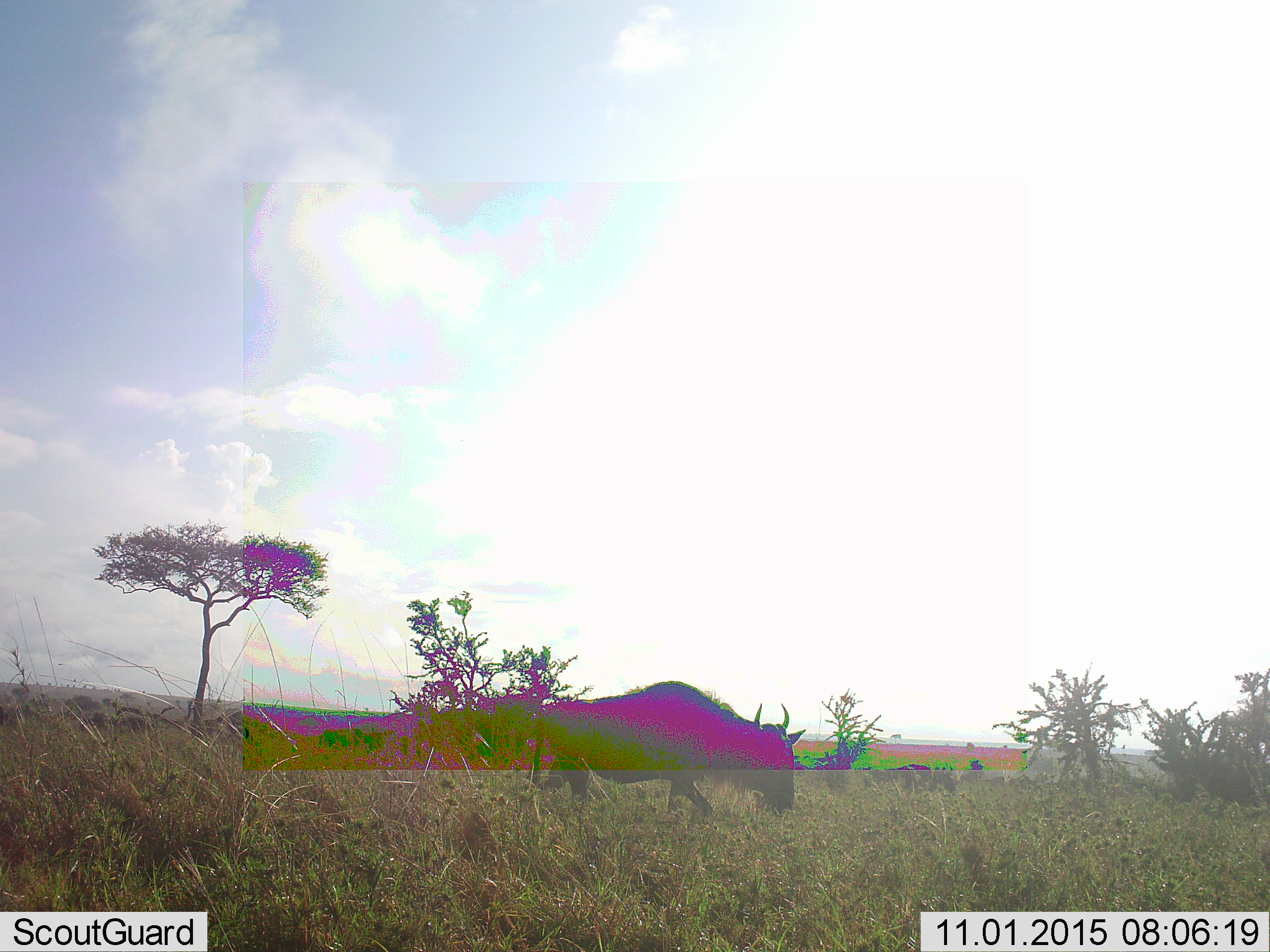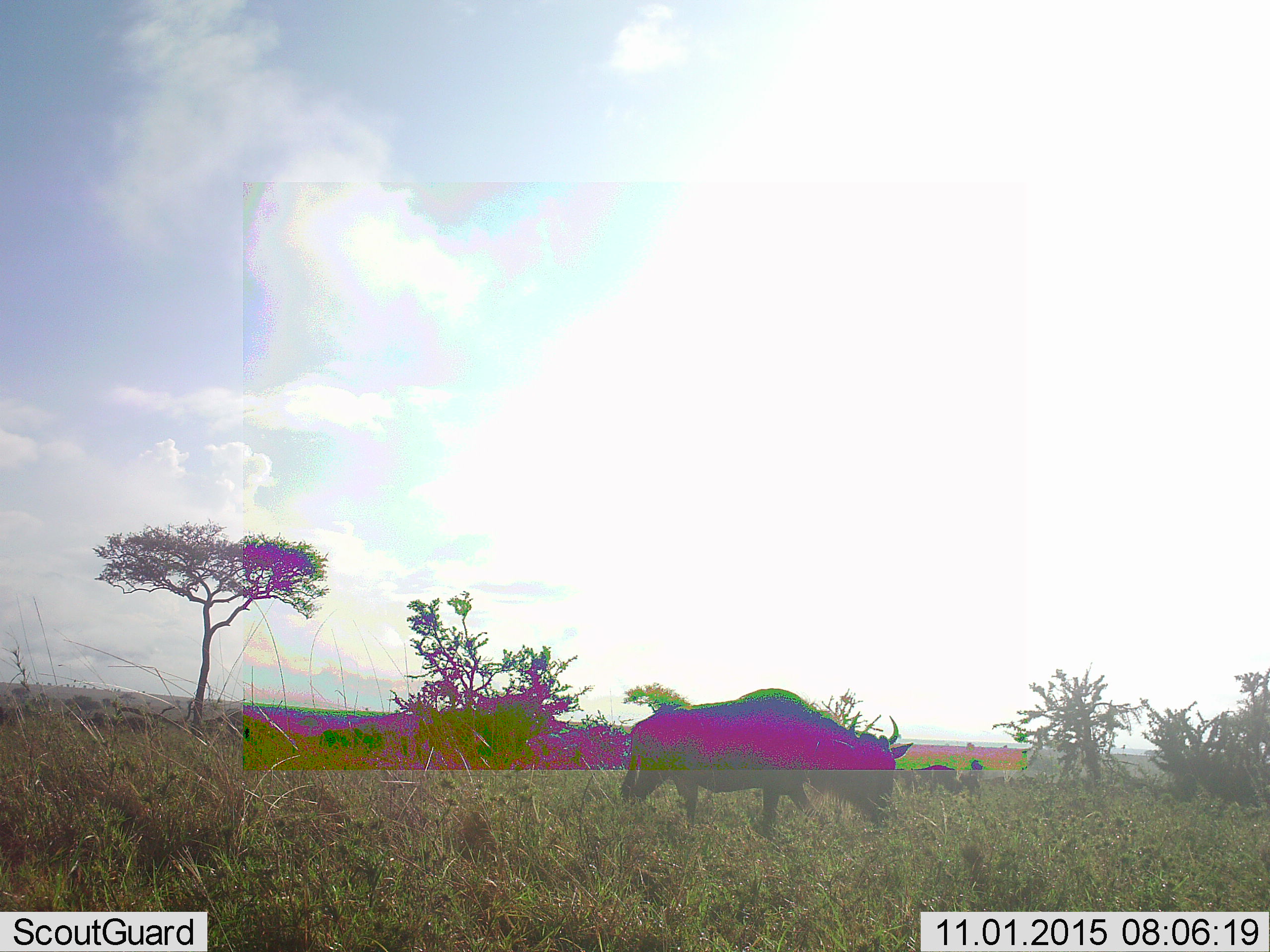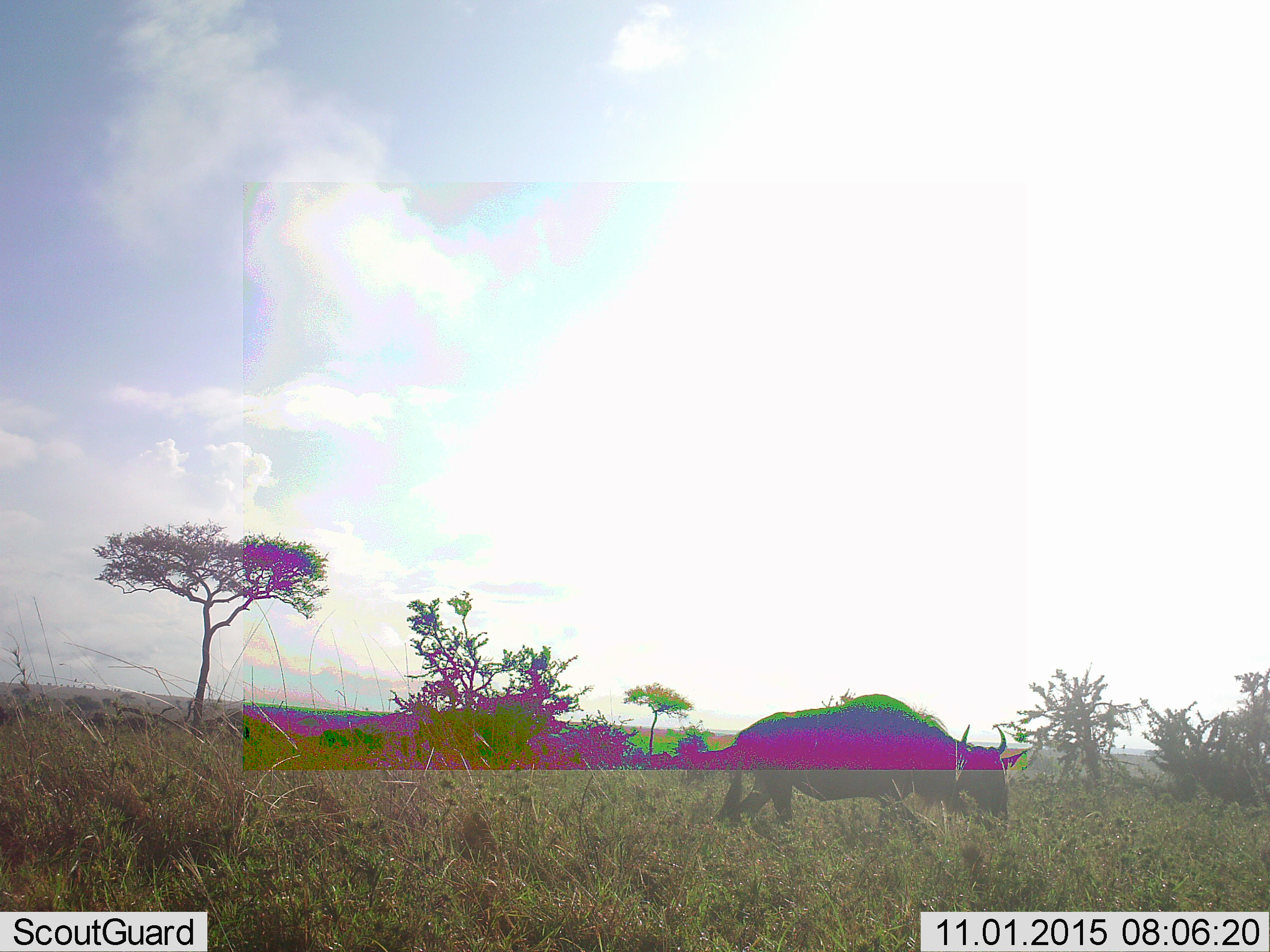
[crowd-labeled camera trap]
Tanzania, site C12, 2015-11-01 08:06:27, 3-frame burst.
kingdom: Animalia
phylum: Chordata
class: Mammalia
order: Artiodactyla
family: Bovidae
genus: Connochaetes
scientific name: Connochaetes taurinus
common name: blue wildebeest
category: wildebeest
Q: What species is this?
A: Wildebeest (blue wildebeest) (Connochaetes taurinus).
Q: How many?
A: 1.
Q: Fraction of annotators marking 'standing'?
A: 15%.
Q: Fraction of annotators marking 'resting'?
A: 0%.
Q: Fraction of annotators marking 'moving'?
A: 92%.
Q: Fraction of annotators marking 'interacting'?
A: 0%.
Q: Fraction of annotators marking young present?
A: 0%.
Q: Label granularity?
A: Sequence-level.